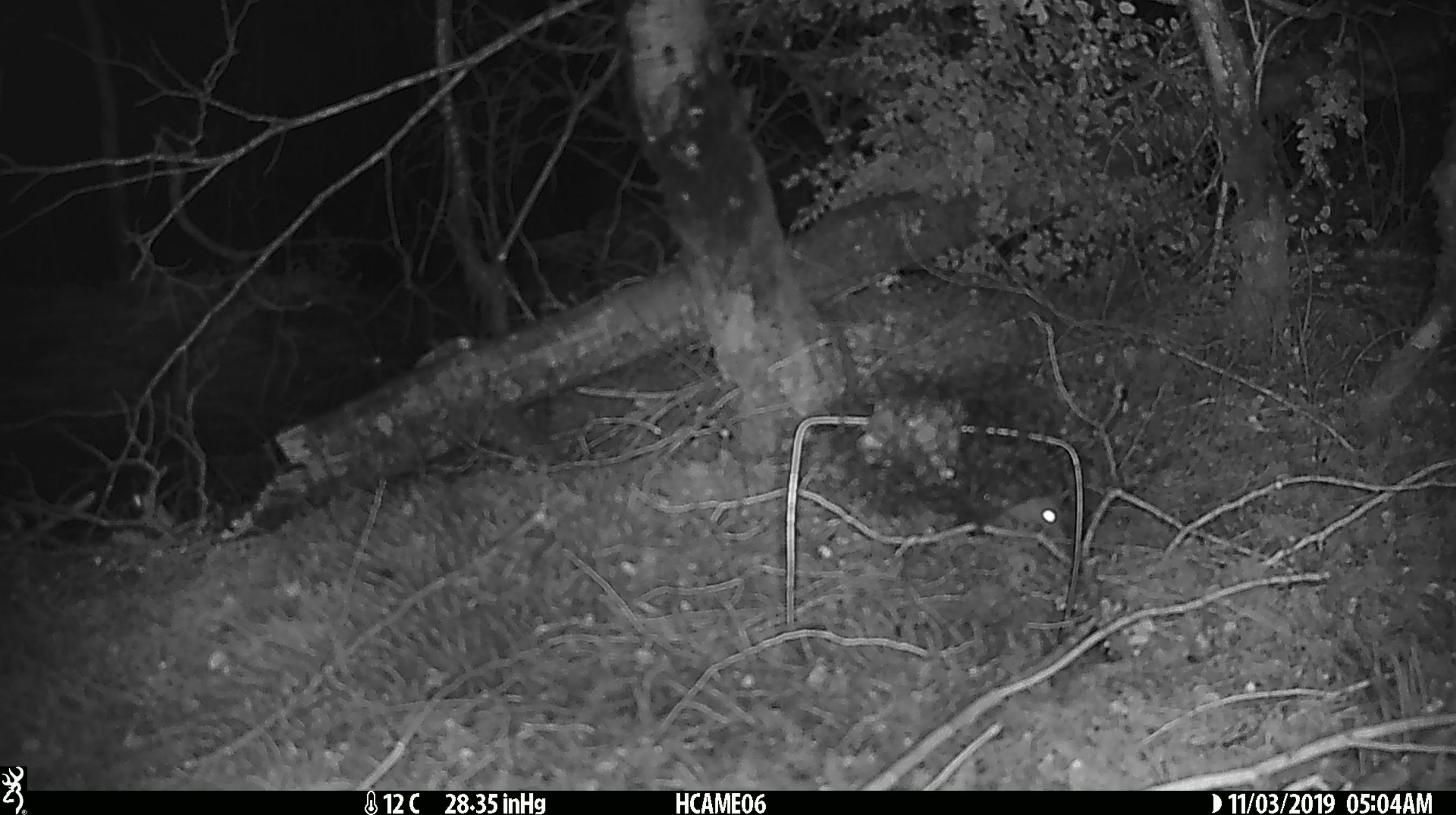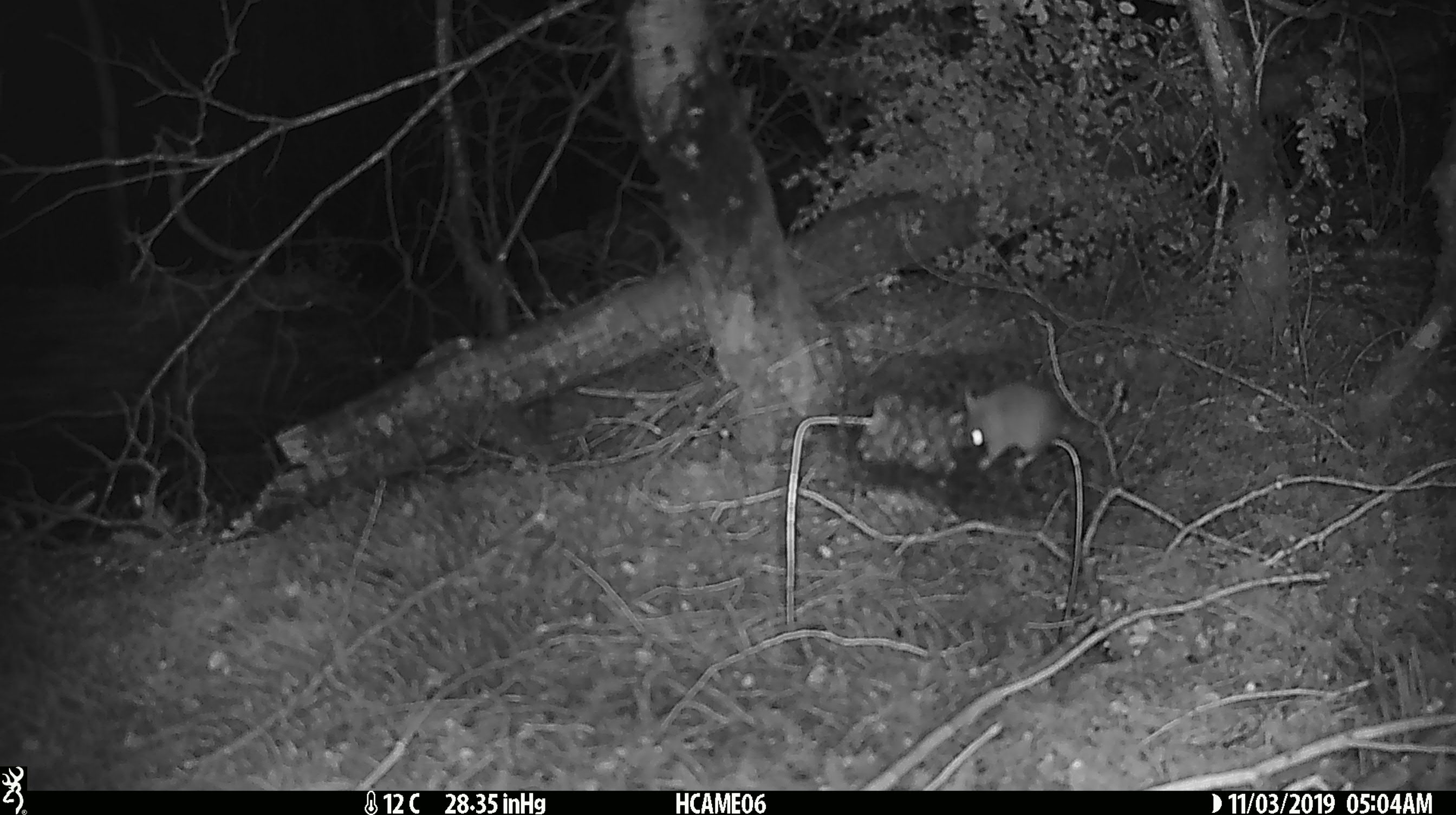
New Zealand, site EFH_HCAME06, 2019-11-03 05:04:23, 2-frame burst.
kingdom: Animalia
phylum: Chordata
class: Mammalia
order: Rodentia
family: Muridae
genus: Mus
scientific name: Mus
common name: mouse